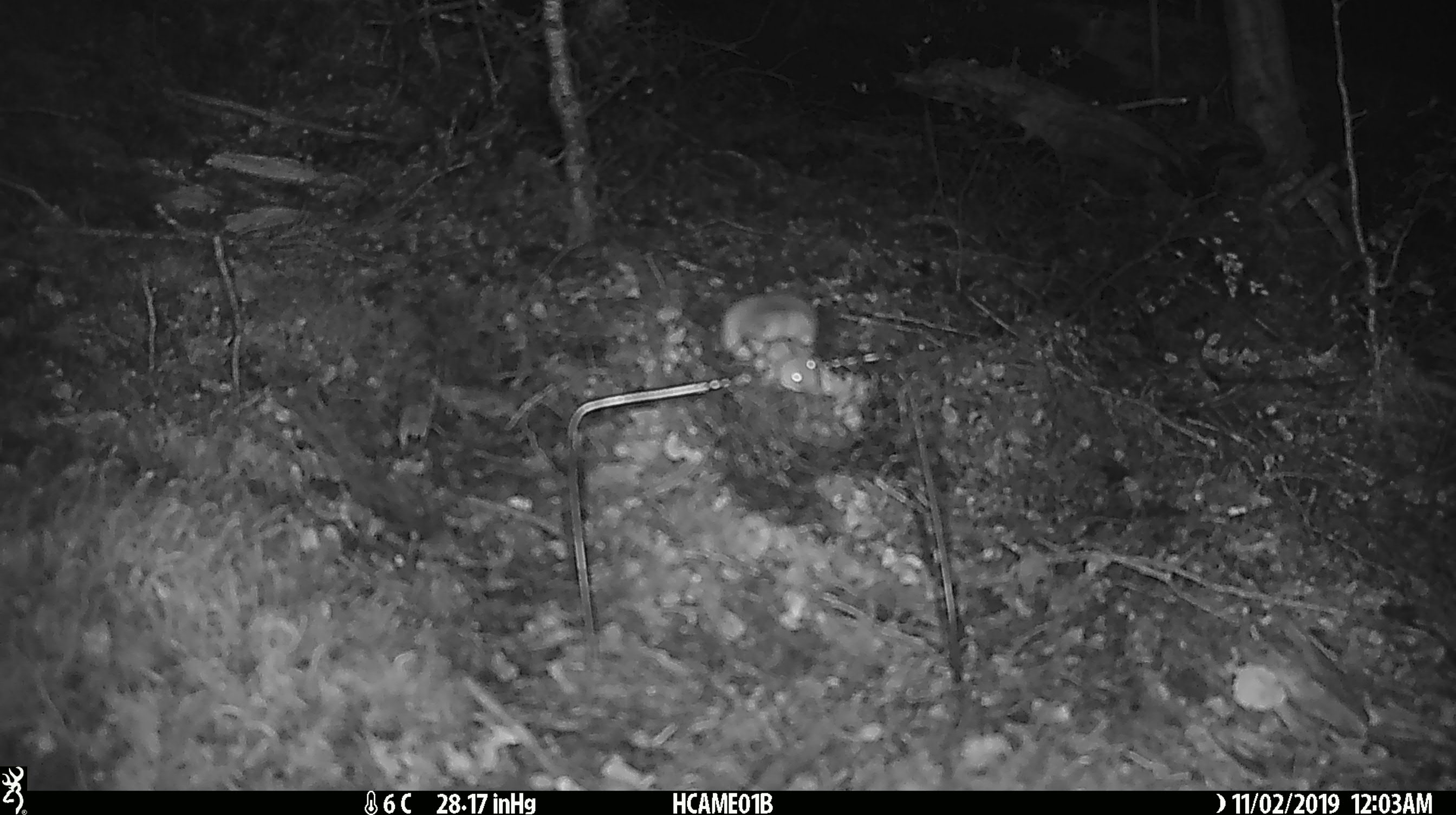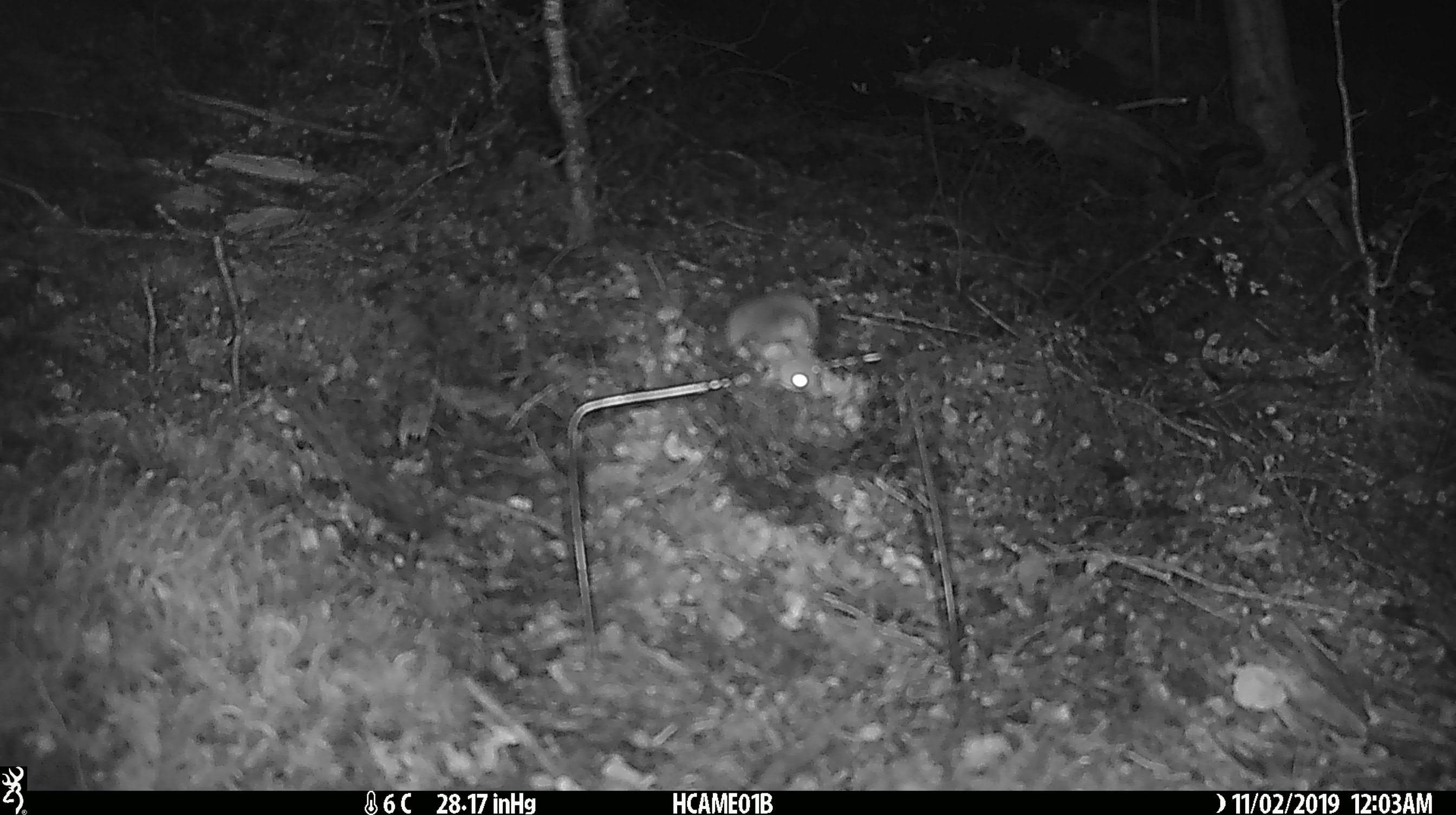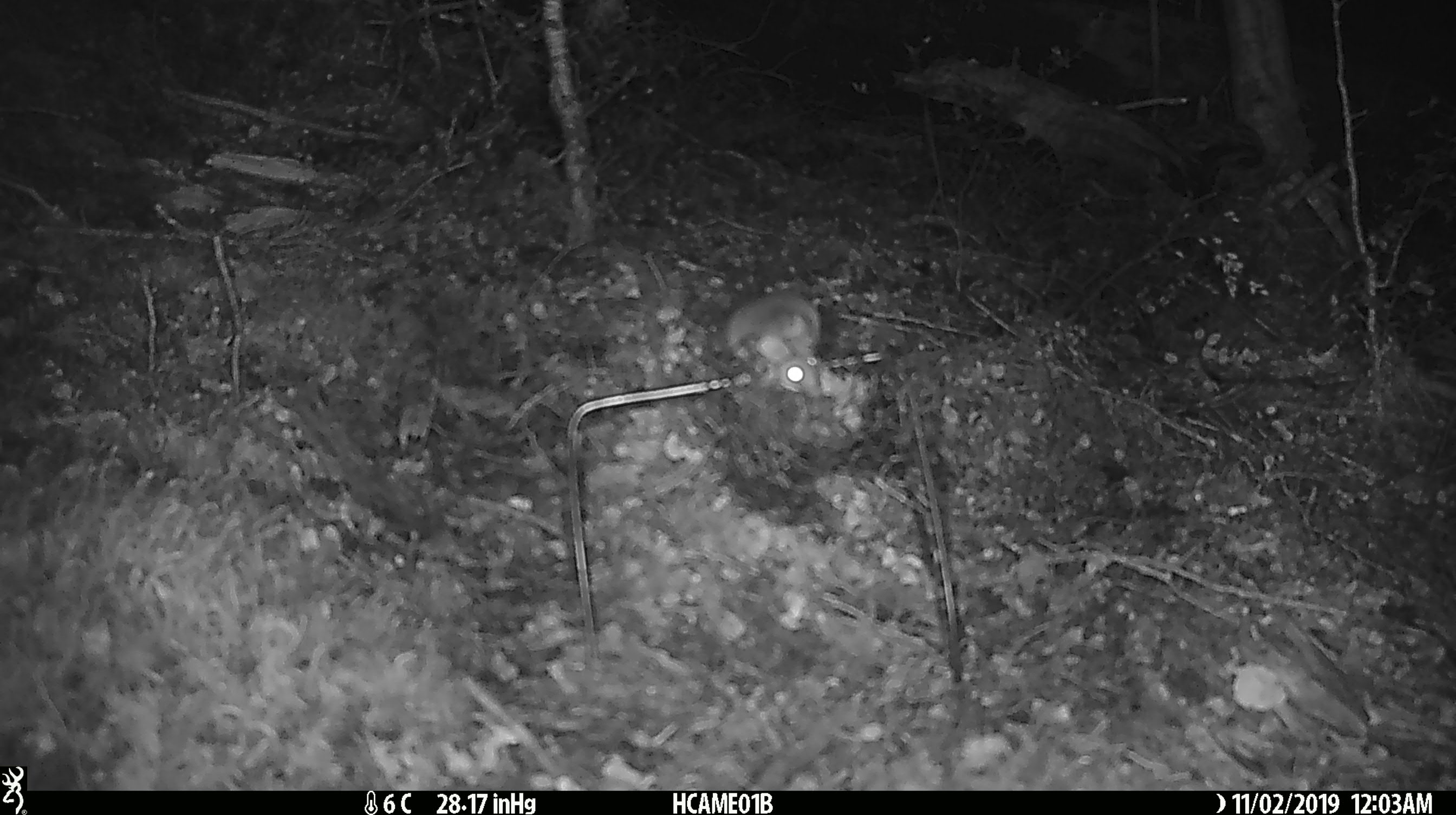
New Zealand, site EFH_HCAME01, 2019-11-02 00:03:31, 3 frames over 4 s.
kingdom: Animalia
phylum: Chordata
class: Mammalia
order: Rodentia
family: Muridae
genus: Mus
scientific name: Mus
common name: mouse